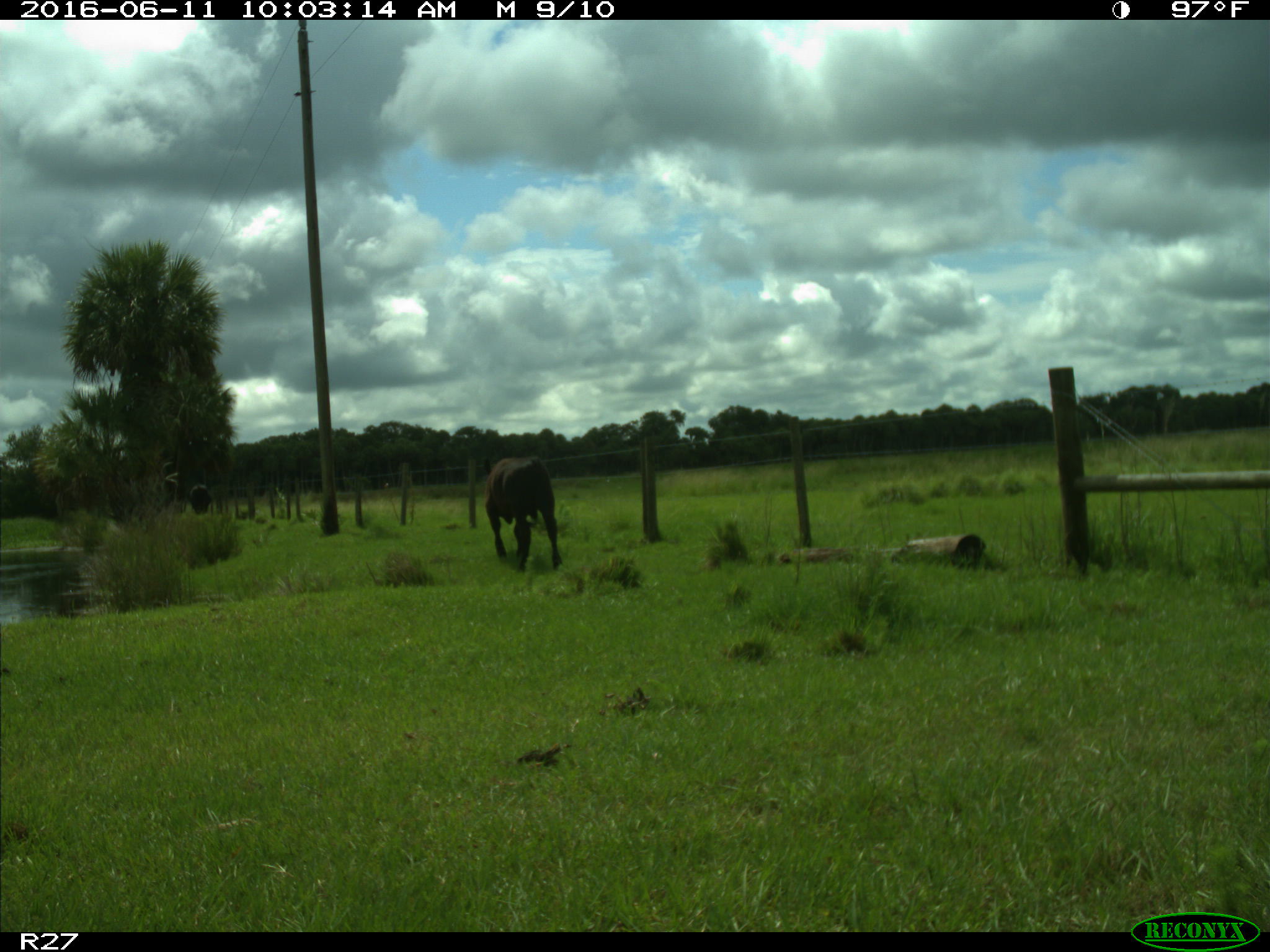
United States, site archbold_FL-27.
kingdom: Animalia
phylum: Chordata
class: Mammalia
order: Artiodactyla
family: Bovidae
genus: Bos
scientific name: Bos taurus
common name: domestic cow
Bos taurus (domestic cow).